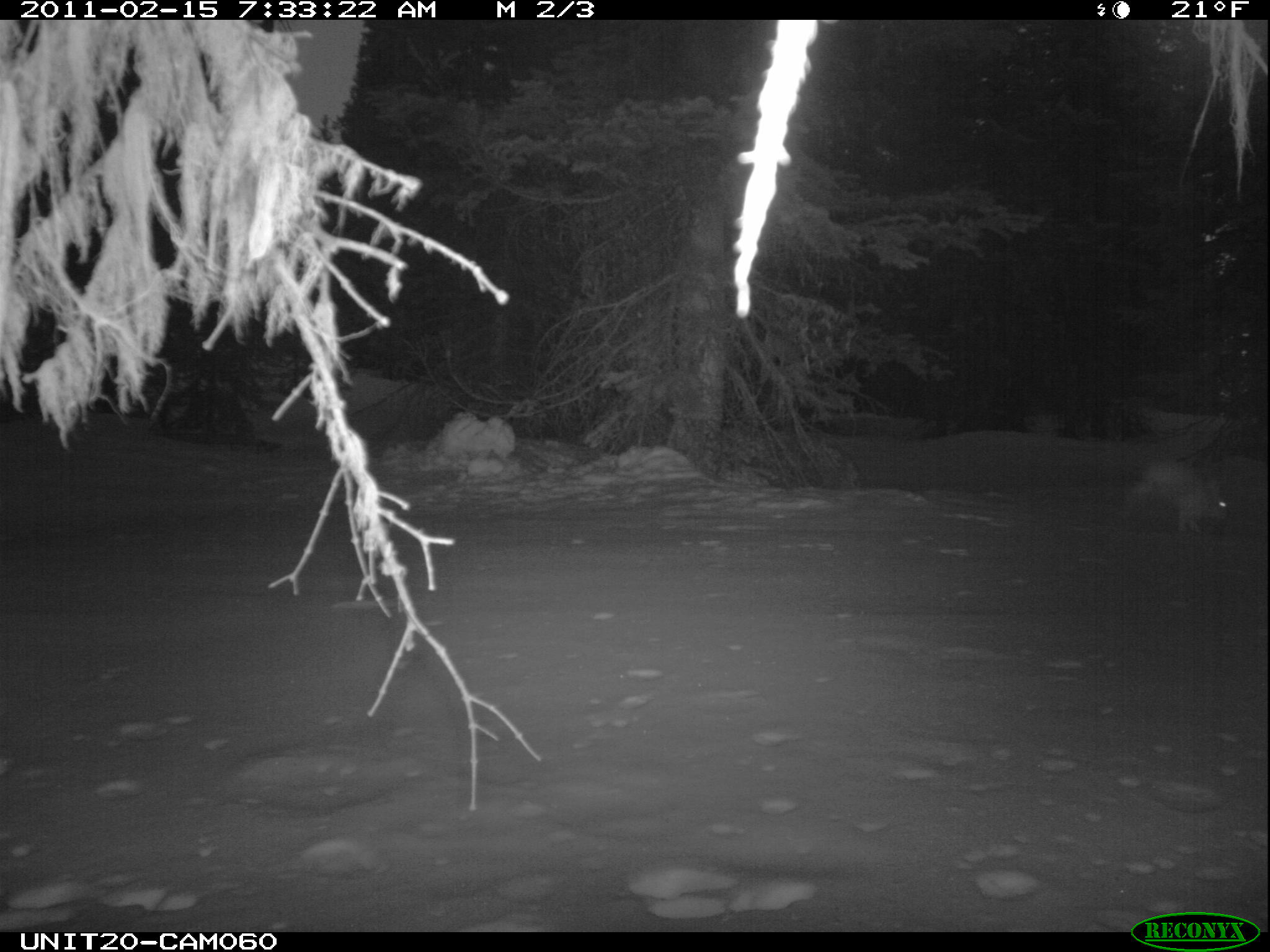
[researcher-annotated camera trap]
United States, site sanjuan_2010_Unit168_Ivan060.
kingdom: Animalia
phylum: Chordata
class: Mammalia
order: Lagomorpha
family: Leporidae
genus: Lepus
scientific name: Lepus americanus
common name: snowshoe hare